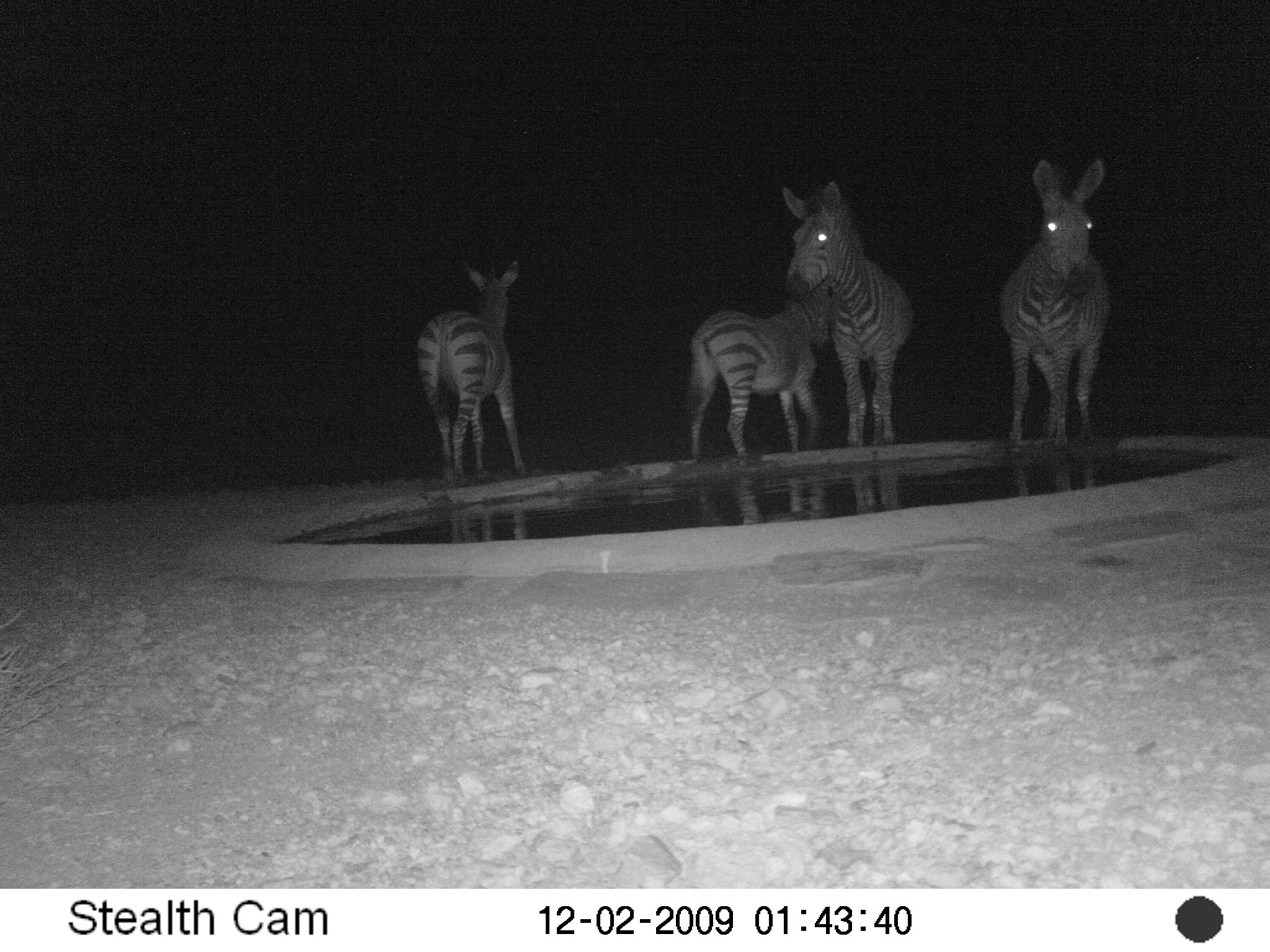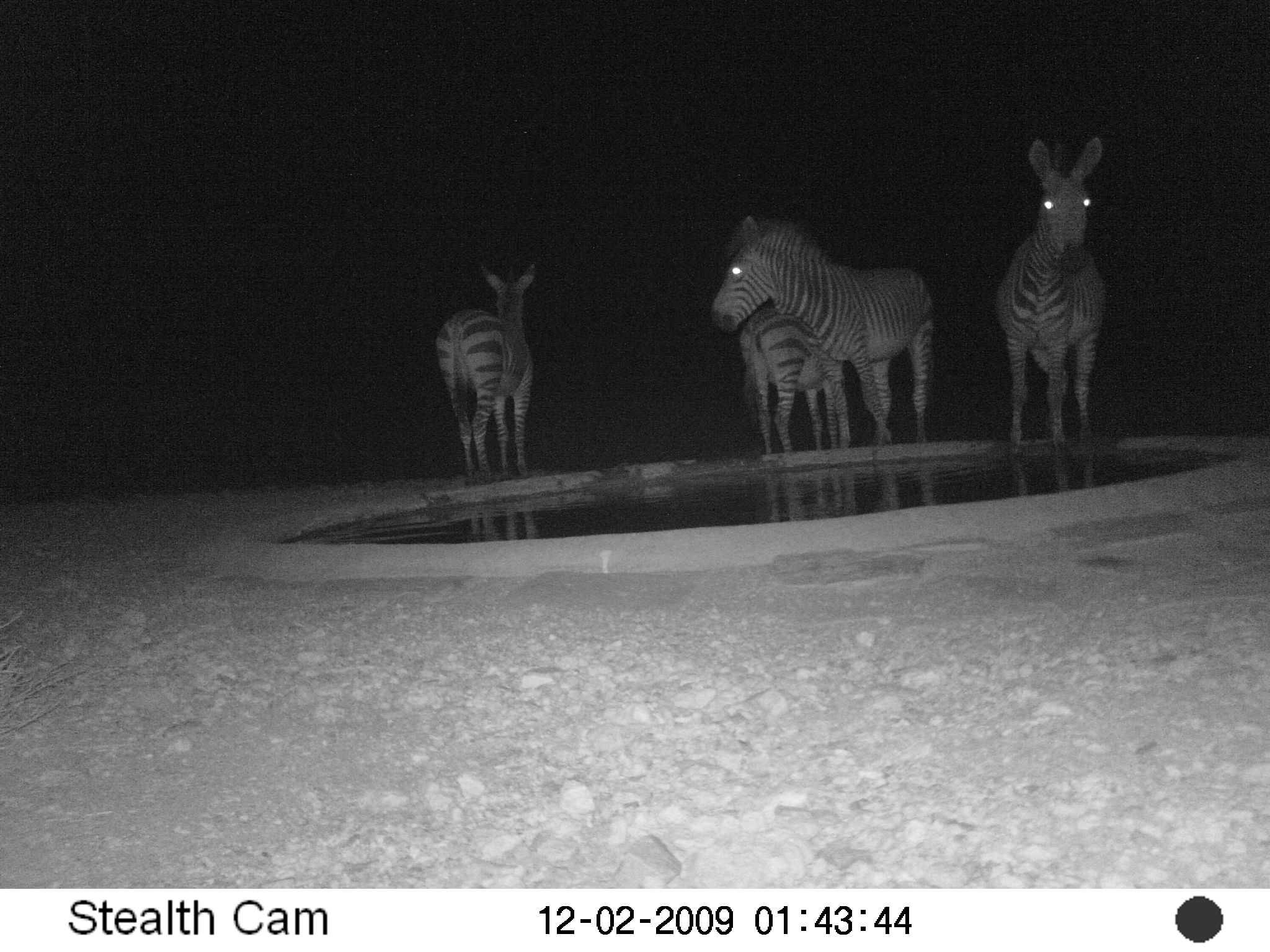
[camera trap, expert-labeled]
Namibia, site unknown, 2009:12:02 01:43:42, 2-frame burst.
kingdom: Animalia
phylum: Chordata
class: Mammalia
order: Perissodactyla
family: Equidae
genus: Equus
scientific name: Equus zebra hartmannae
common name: hartmann's mountain zebra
Equus zebra hartmannae (hartmann's mountain zebra).